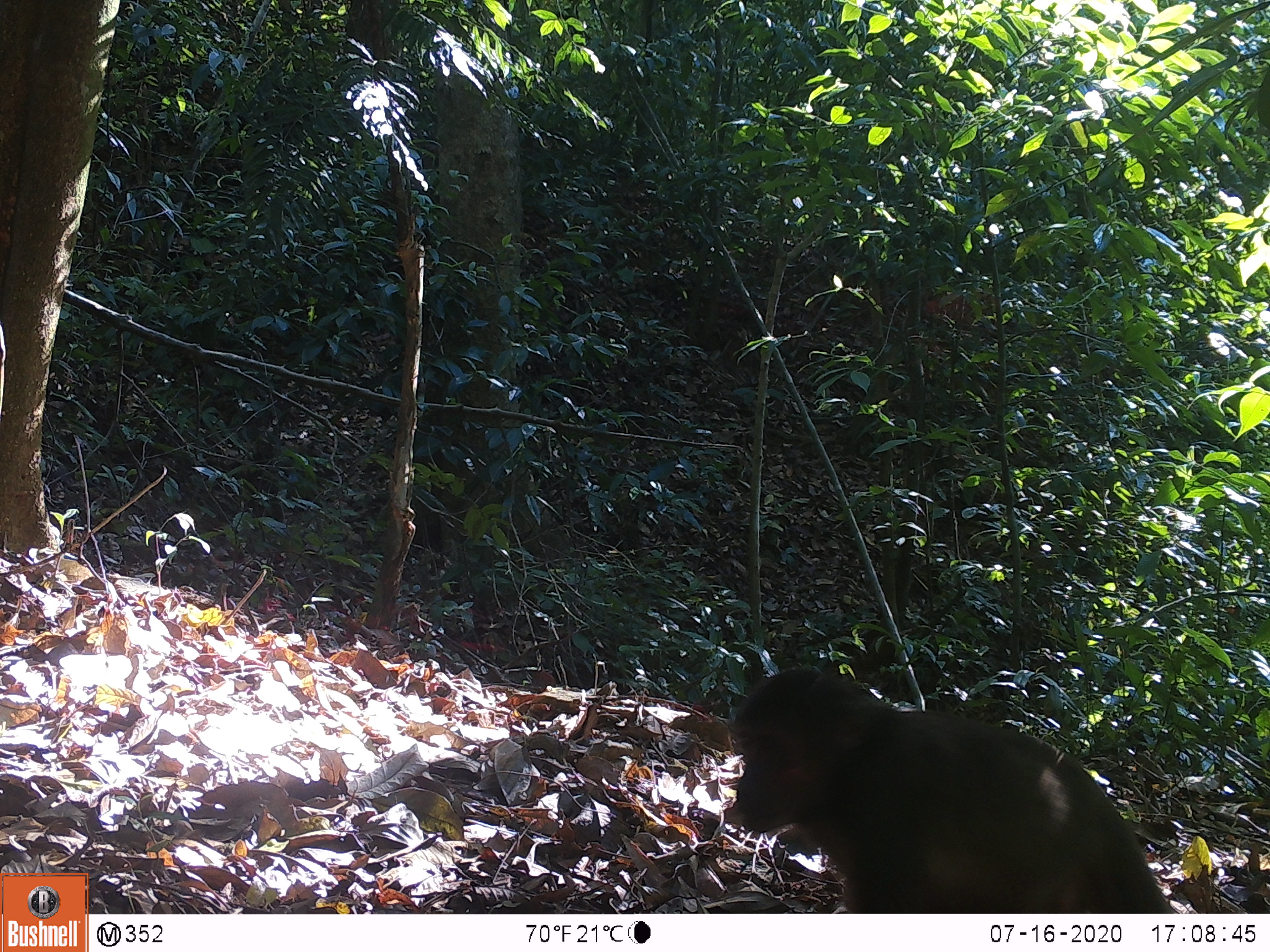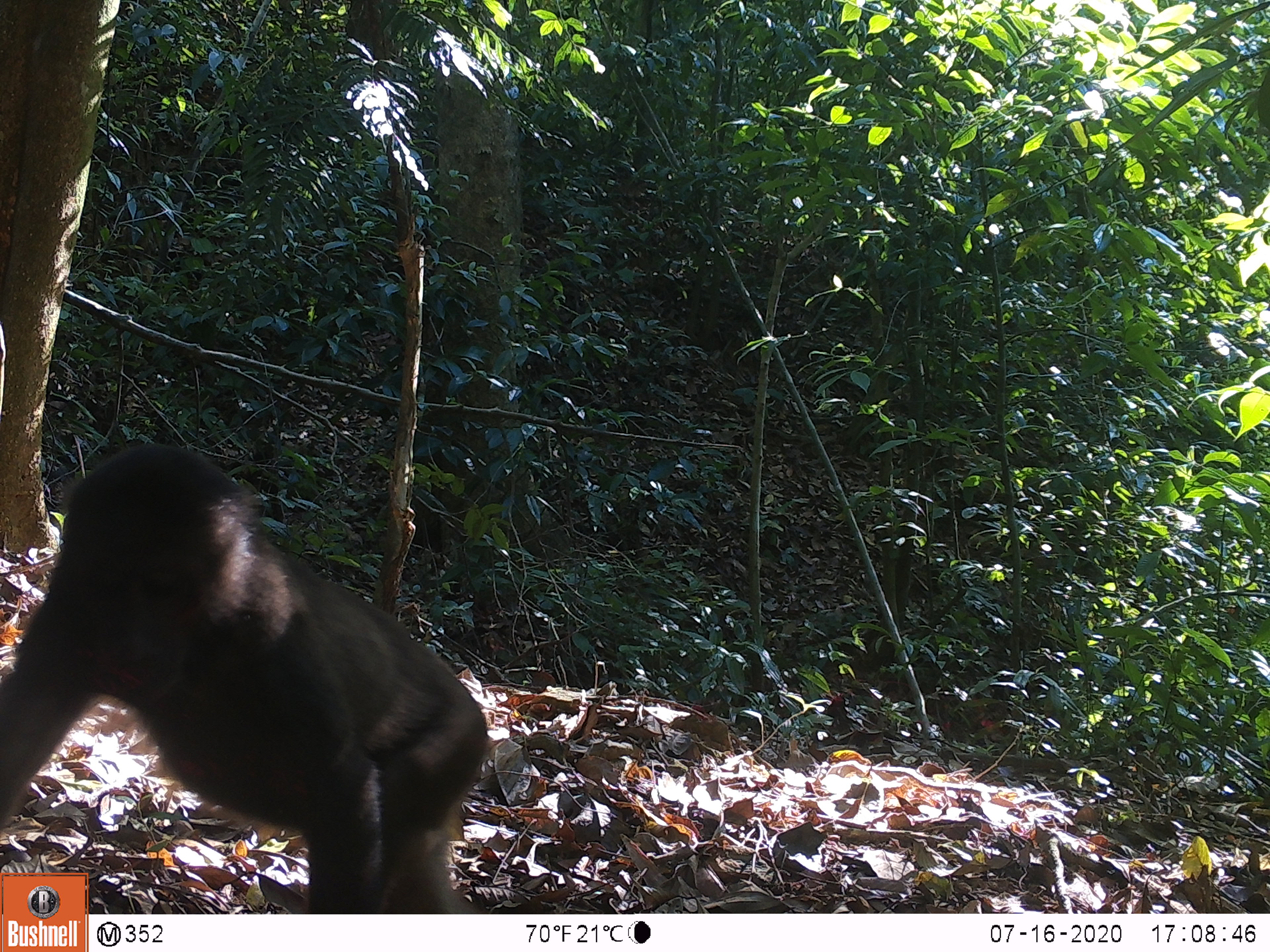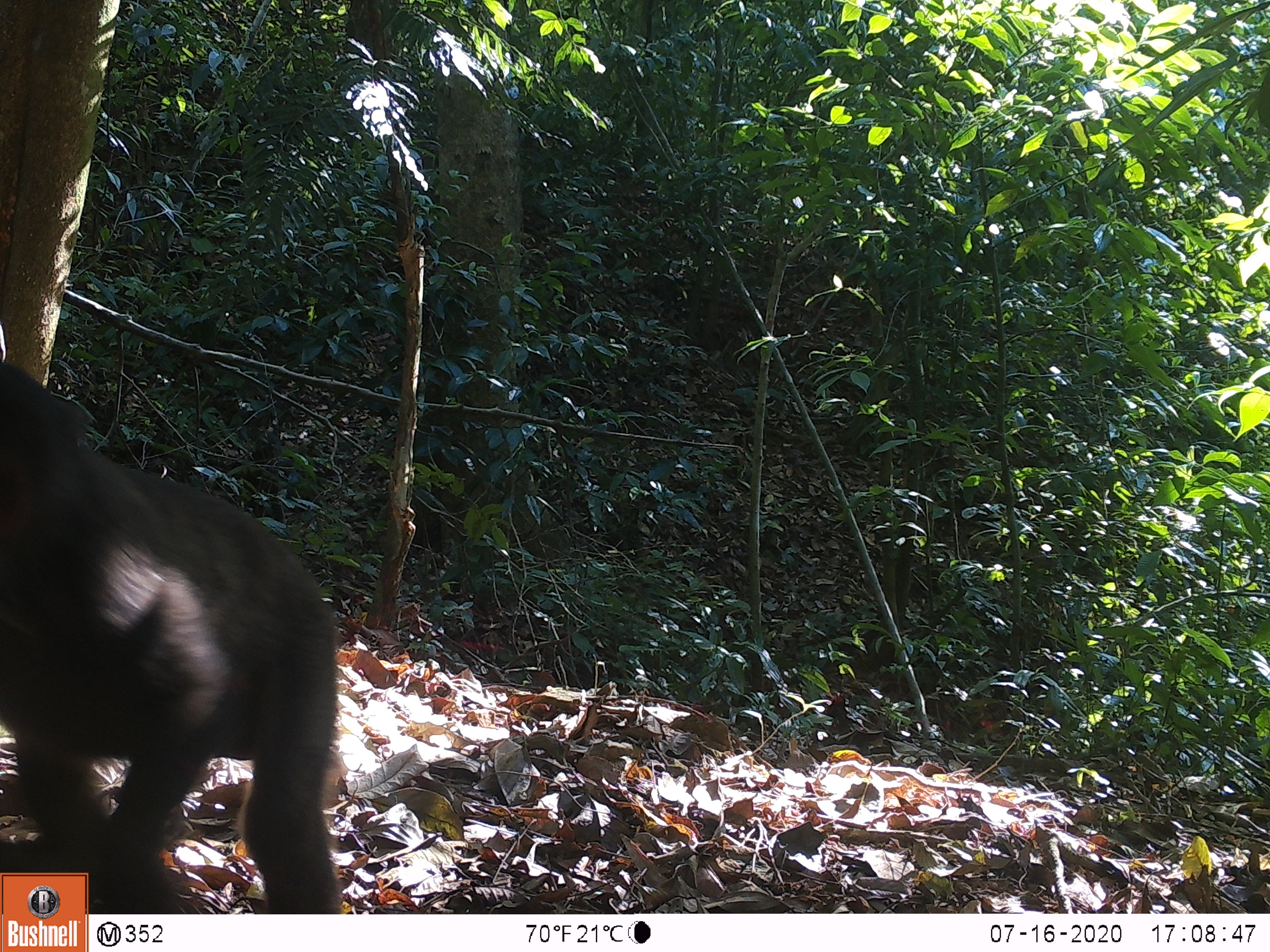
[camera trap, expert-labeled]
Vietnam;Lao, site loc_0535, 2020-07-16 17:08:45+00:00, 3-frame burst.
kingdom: Animalia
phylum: Chordata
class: Mammalia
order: Primates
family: Cercopithecidae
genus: Macaca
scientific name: Macaca arctoides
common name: stump-tailed macaque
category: stump tailed macaque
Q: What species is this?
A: Stump tailed macaque (stump-tailed macaque) (Macaca arctoides).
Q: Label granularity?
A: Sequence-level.